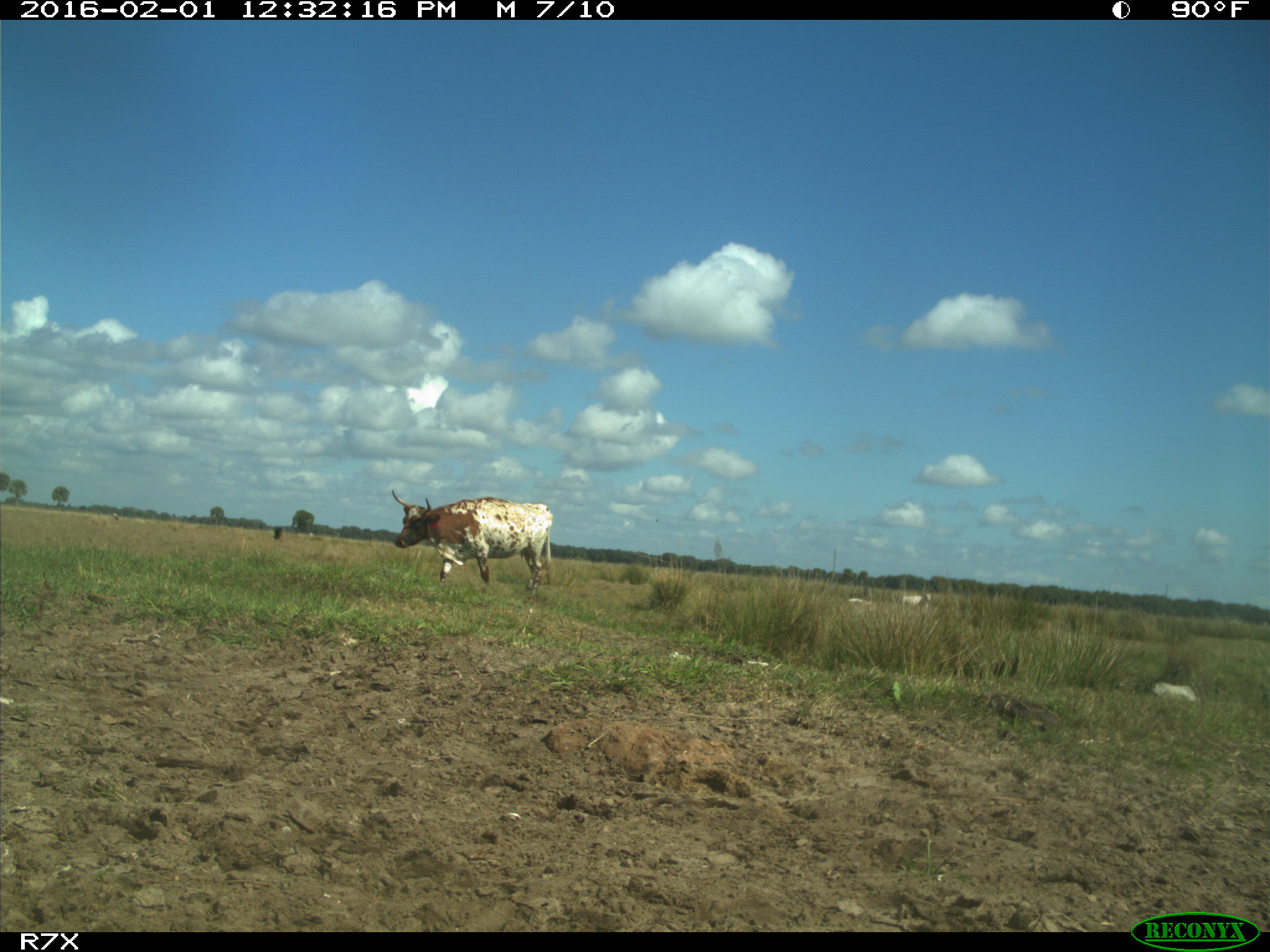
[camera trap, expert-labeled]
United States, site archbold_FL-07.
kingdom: Animalia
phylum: Chordata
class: Mammalia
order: Artiodactyla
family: Bovidae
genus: Bos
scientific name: Bos taurus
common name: domestic cow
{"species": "Bos taurus (domestic cow)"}